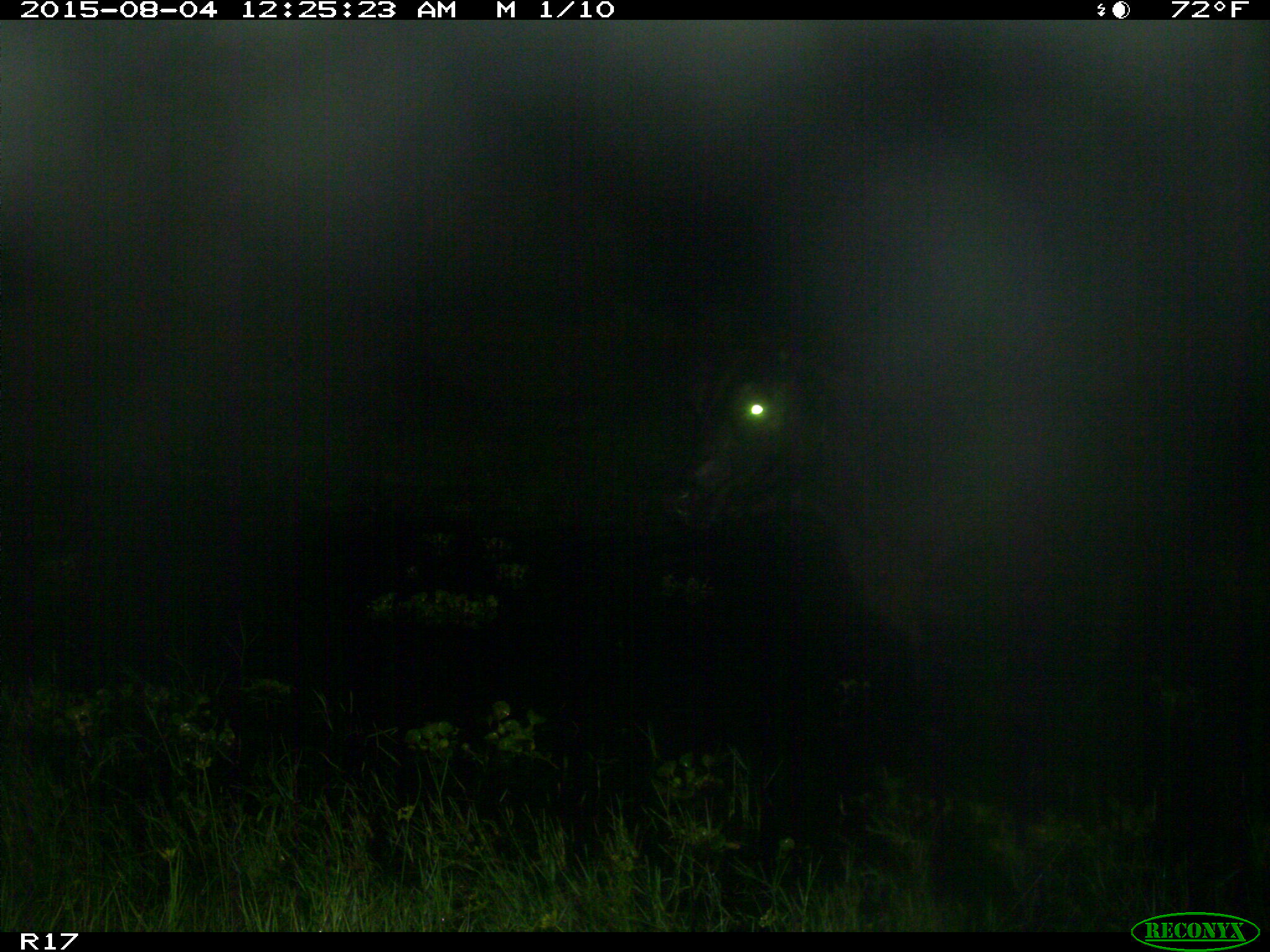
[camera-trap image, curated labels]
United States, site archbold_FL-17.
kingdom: Animalia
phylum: Chordata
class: Mammalia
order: Artiodactyla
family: Bovidae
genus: Bos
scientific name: Bos taurus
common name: domestic cow